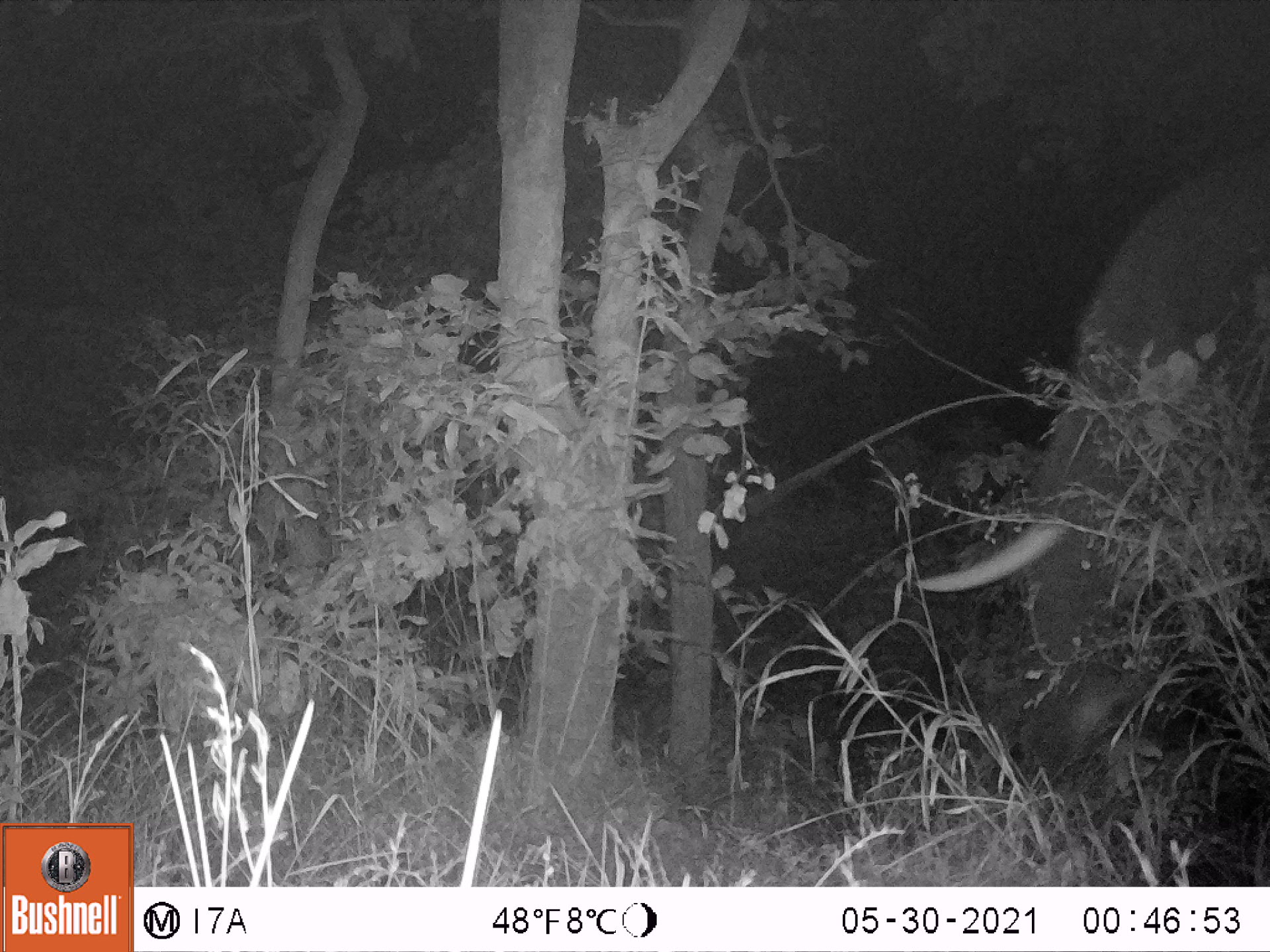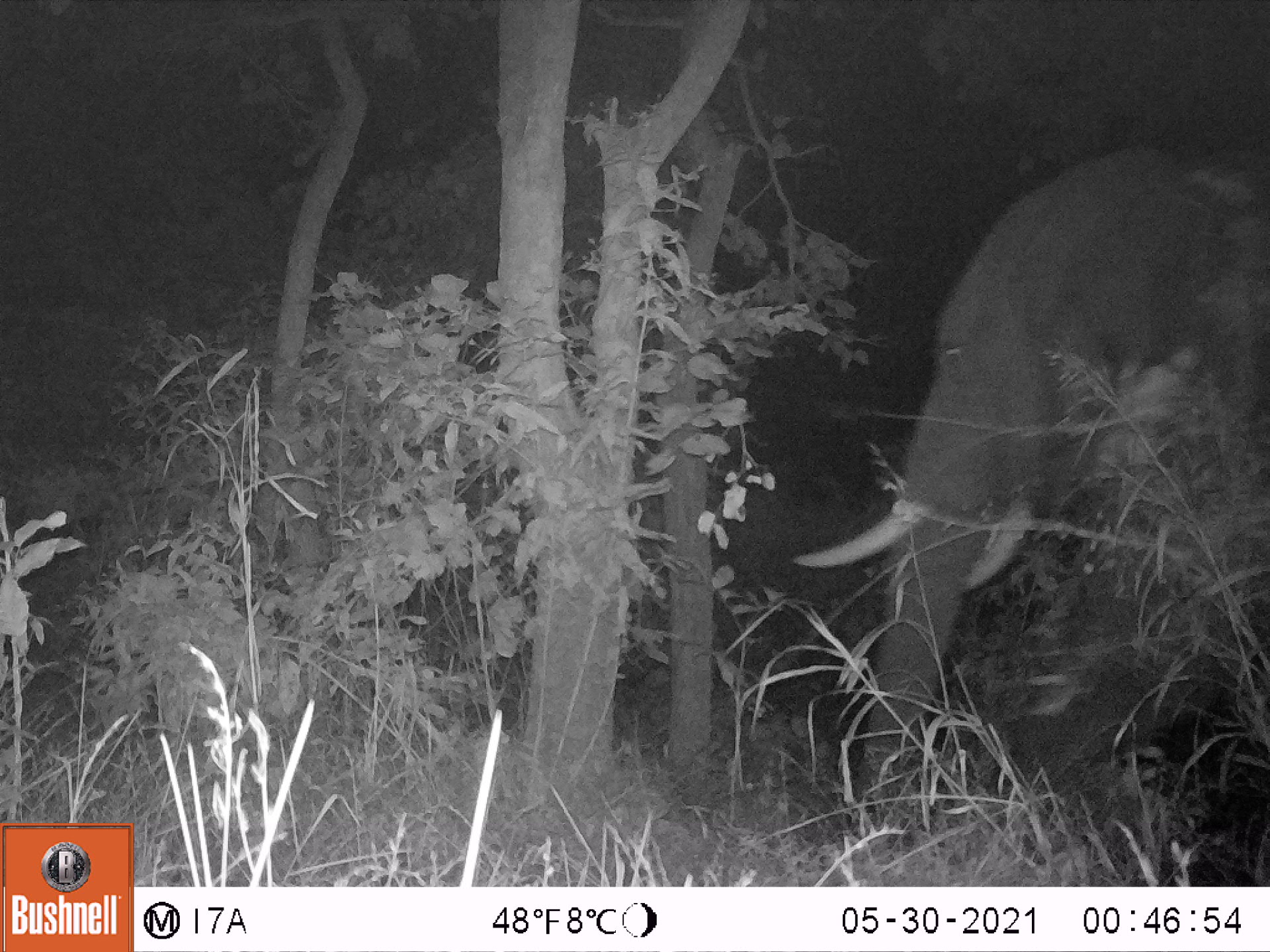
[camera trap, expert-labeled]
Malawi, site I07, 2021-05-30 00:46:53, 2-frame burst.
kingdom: Animalia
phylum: Chordata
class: Mammalia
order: Proboscidea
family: Elephantidae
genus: Loxodonta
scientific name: Loxodonta africana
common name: african savanna elephant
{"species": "african savanna elephant (Loxodonta africana)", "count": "1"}